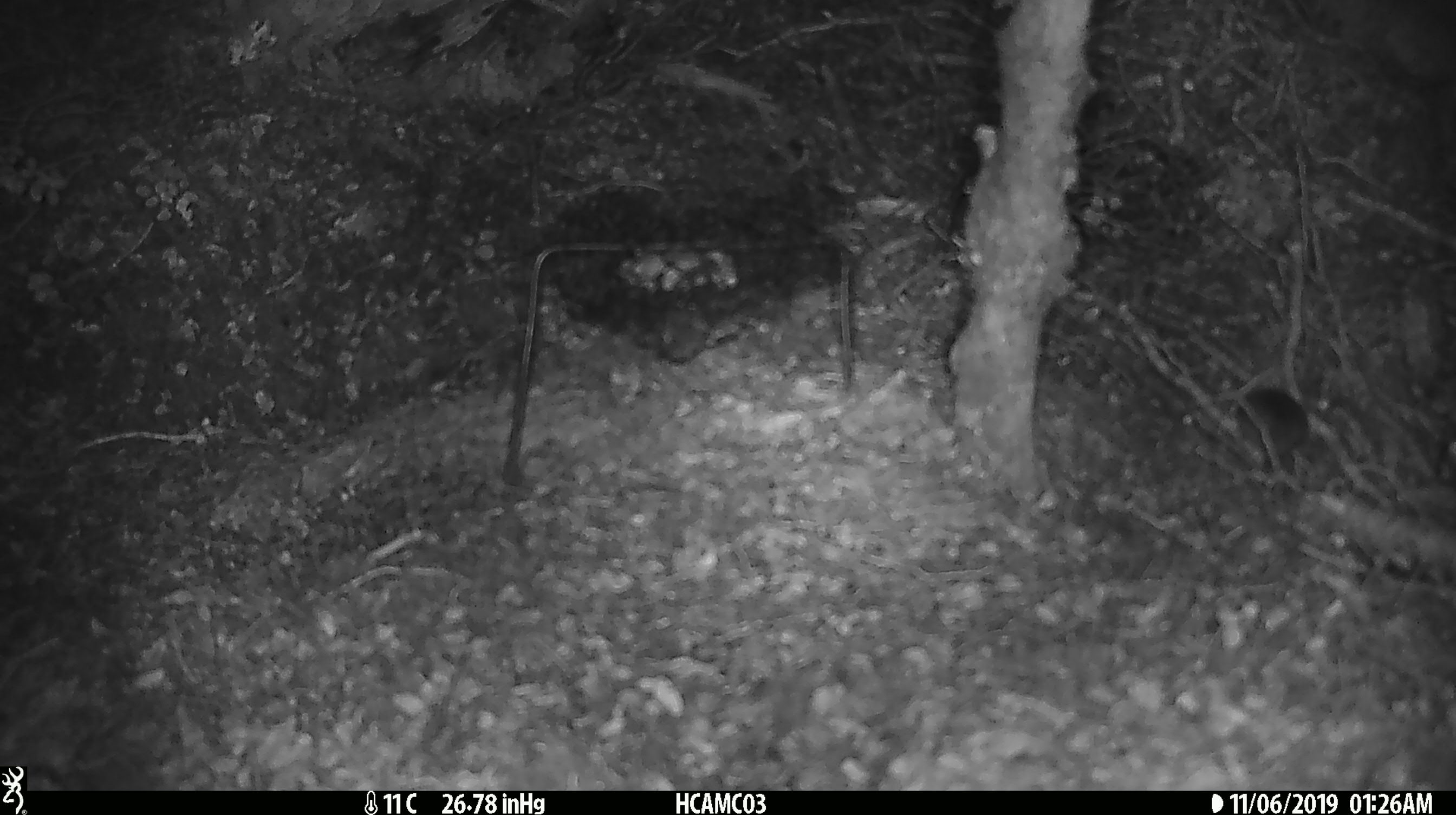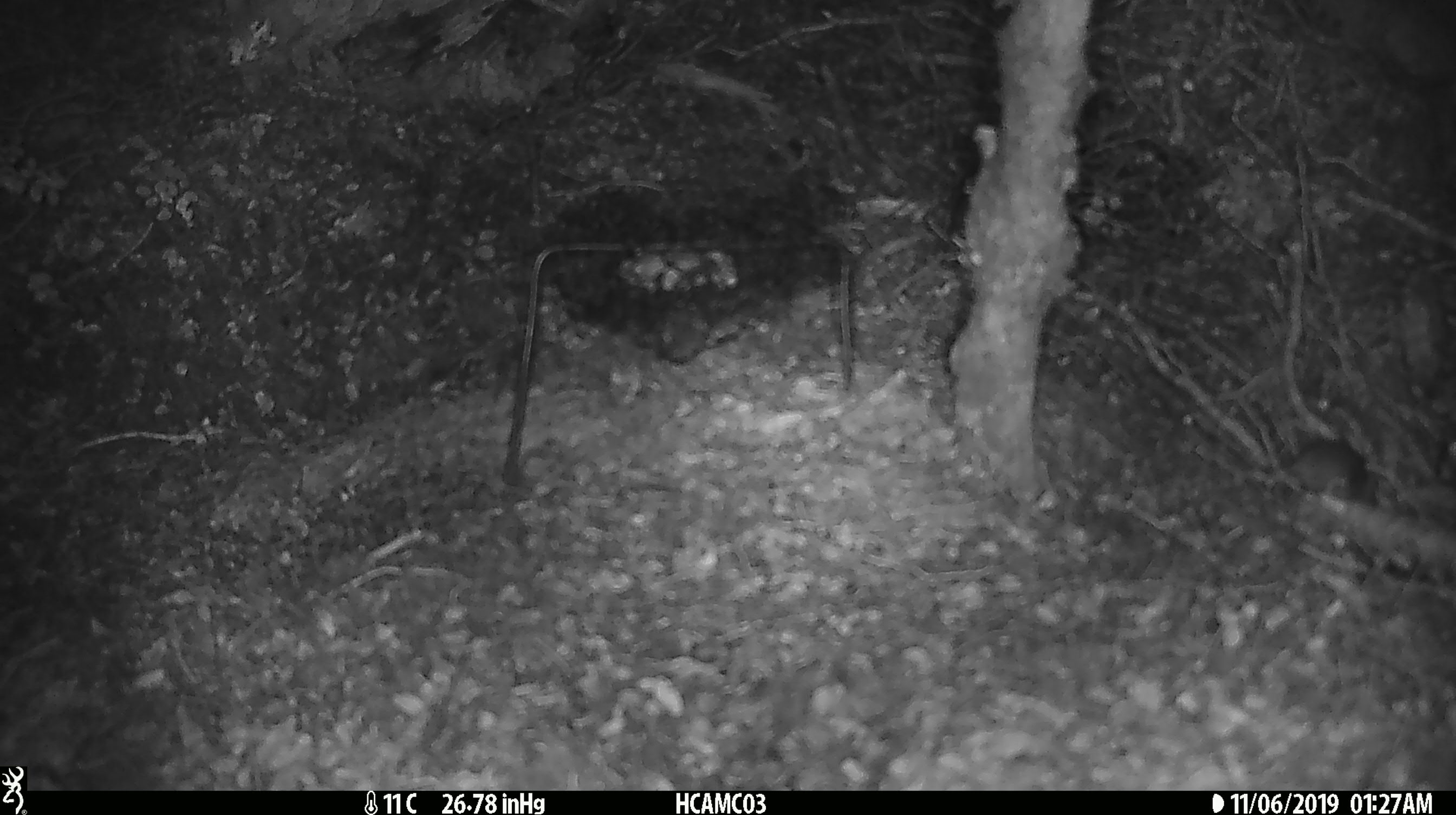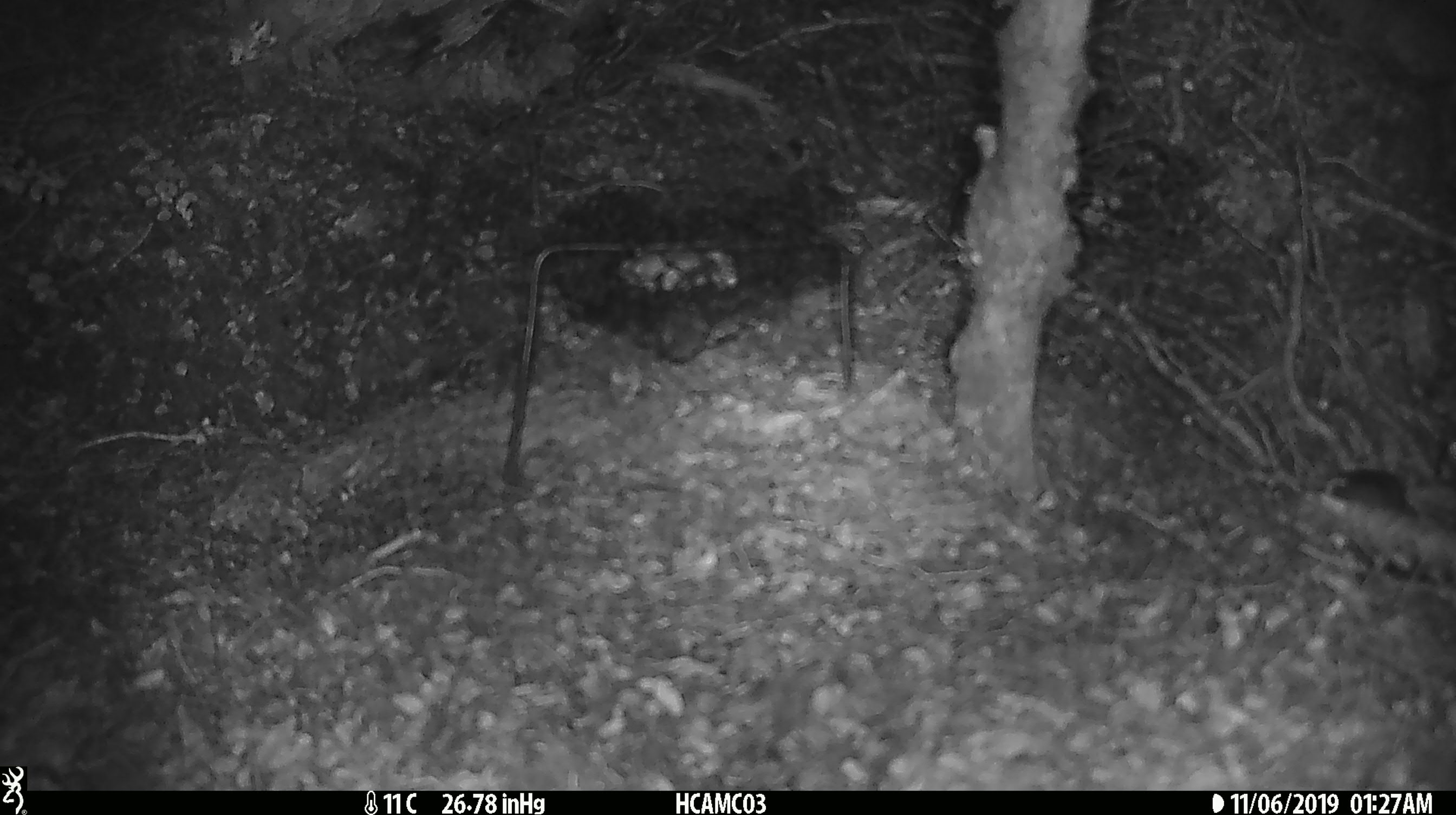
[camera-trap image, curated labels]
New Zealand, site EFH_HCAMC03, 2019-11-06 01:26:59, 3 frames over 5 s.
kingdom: Animalia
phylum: Chordata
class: Mammalia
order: Rodentia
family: Muridae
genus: Mus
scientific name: Mus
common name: mouse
Mouse (Mus).